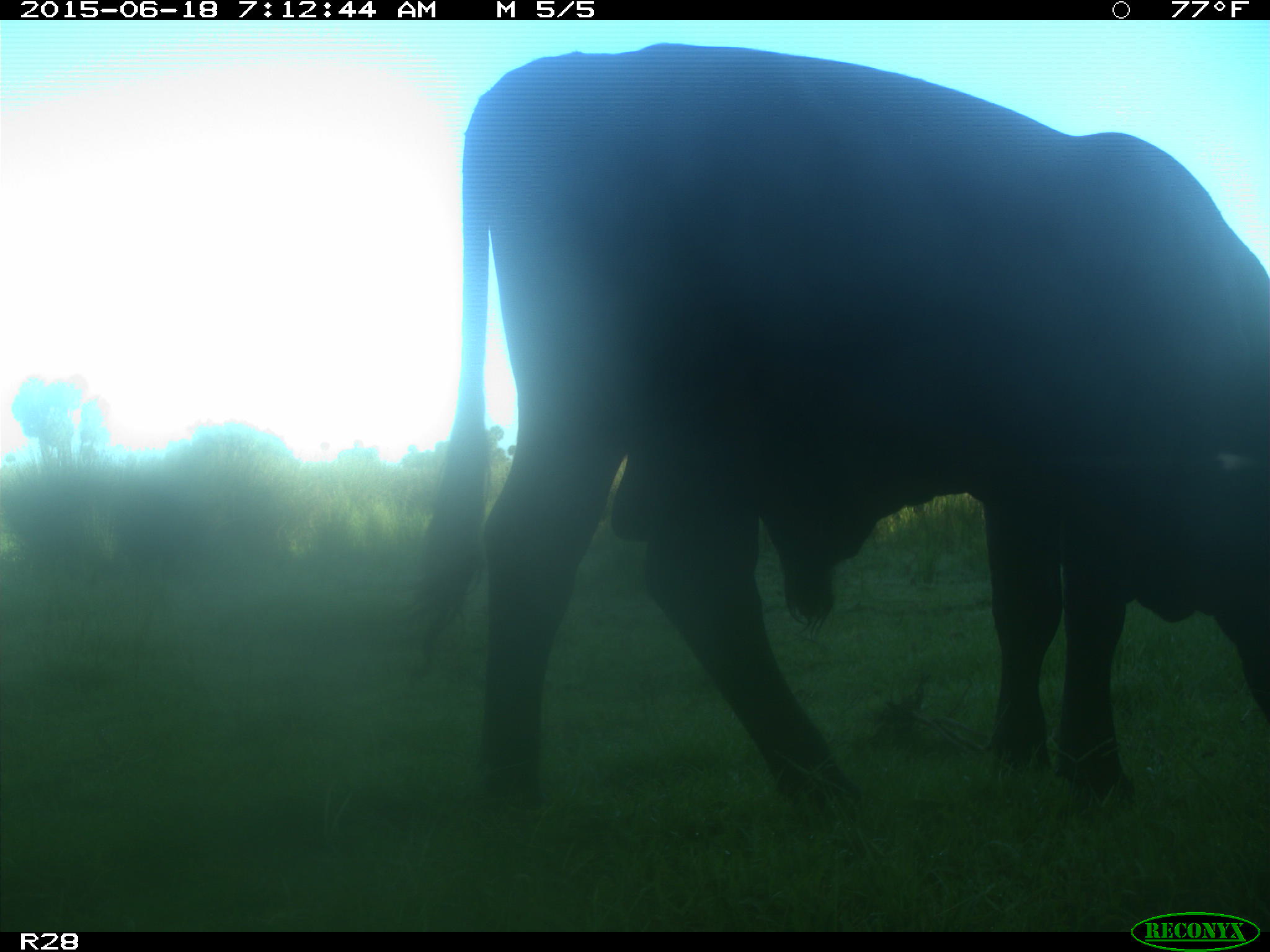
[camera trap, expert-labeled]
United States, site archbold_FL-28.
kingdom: Animalia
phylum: Chordata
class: Mammalia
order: Artiodactyla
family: Bovidae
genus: Bos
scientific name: Bos taurus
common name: domestic cow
Bos taurus (domestic cow).